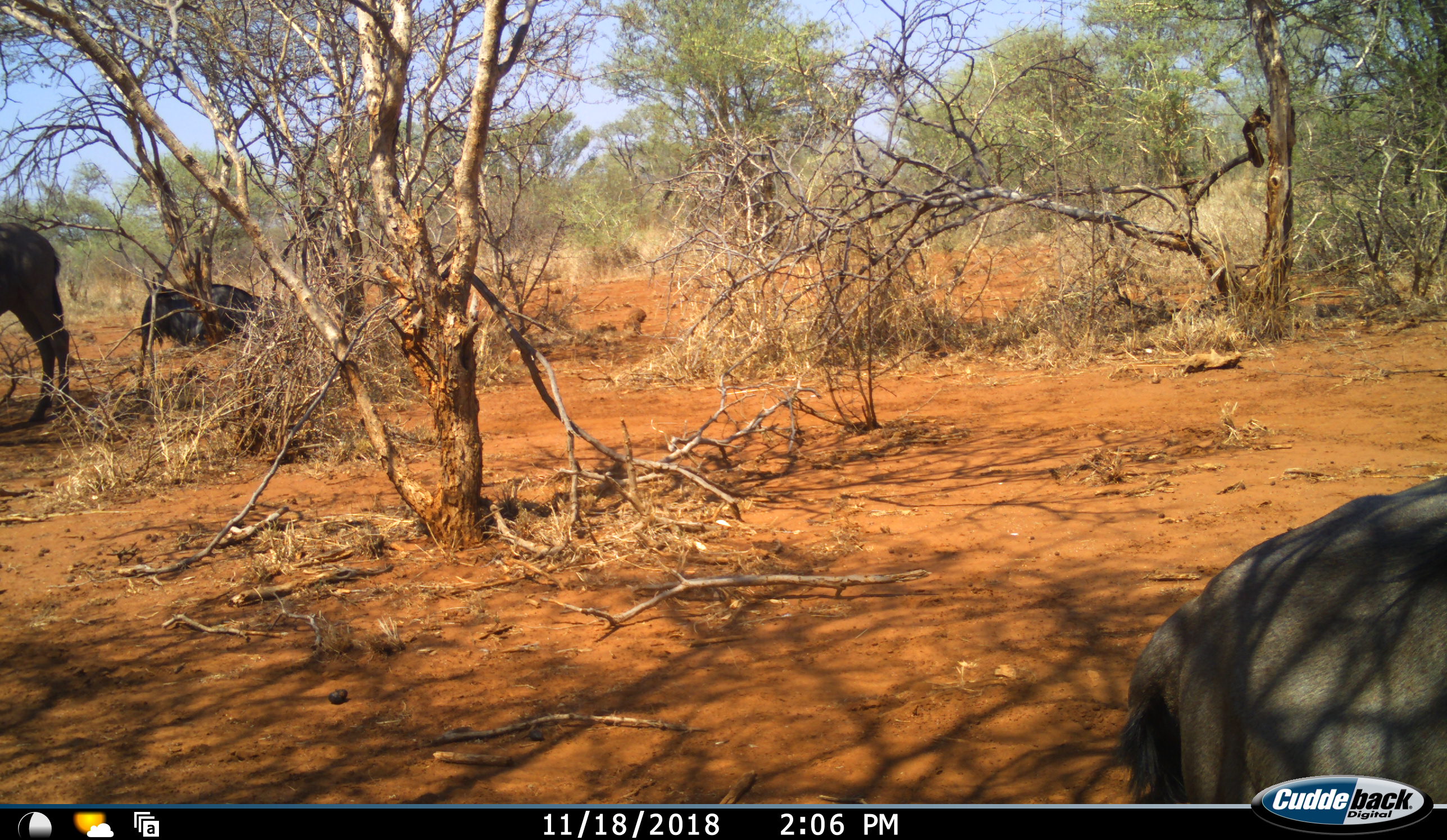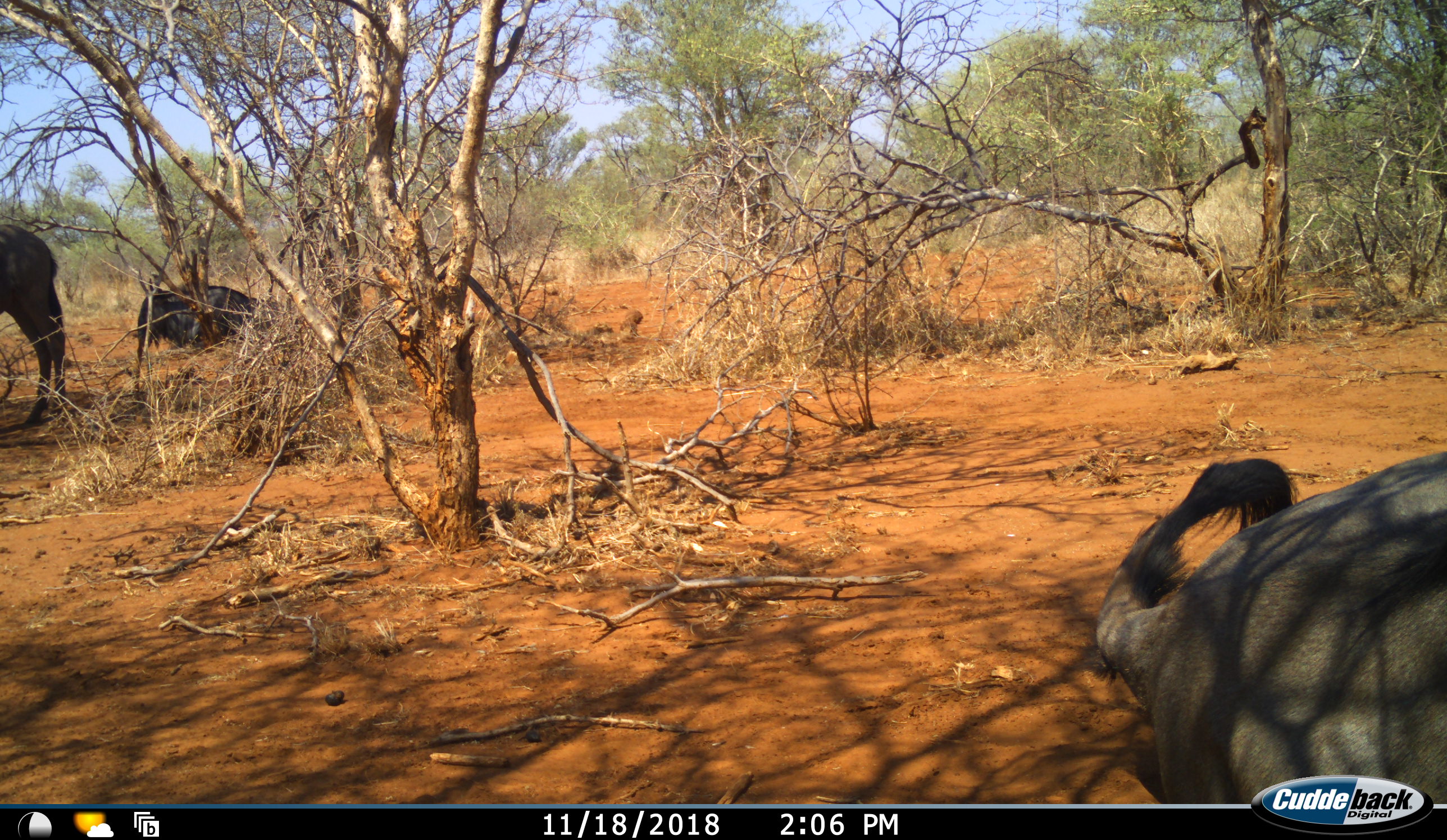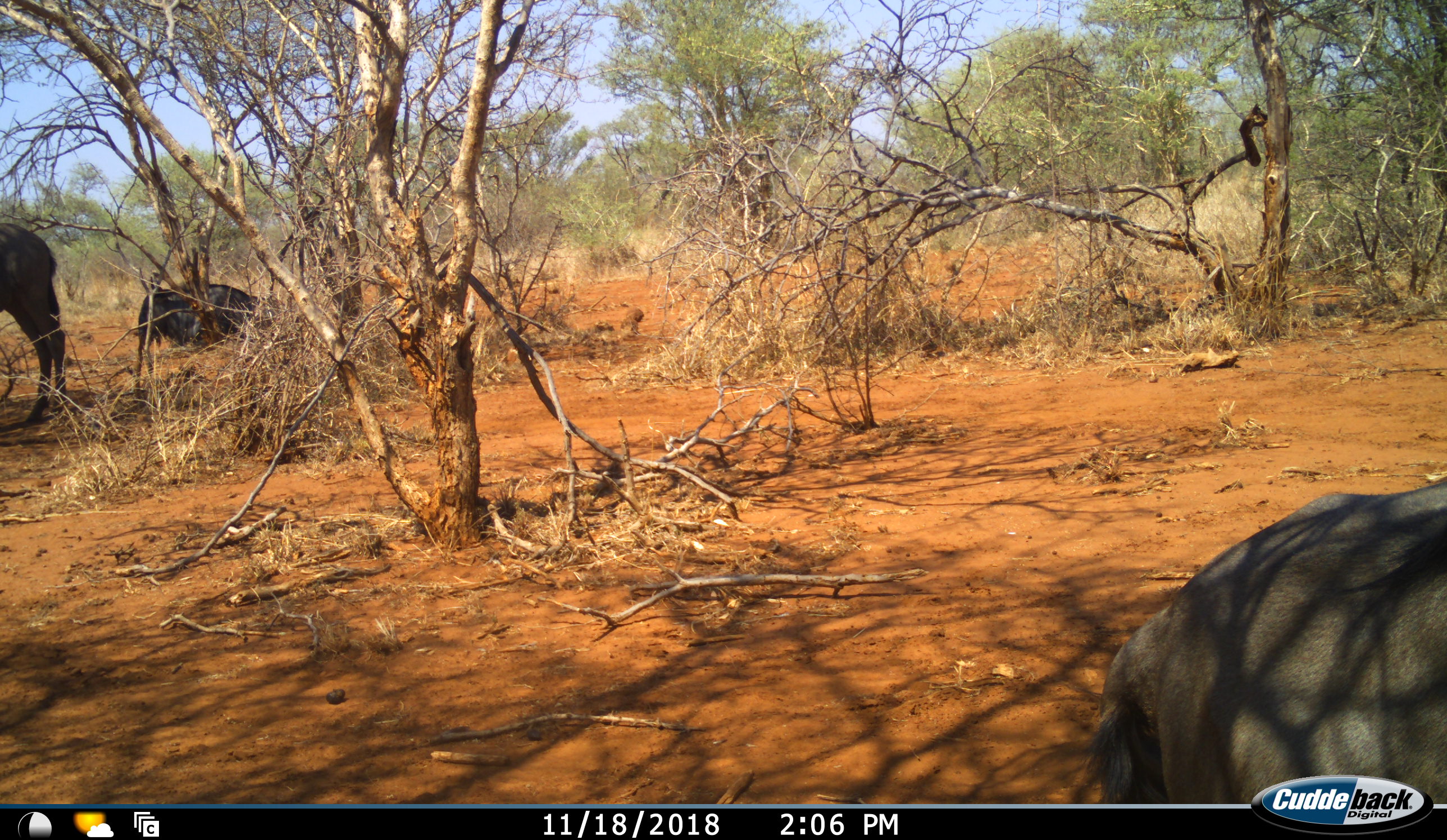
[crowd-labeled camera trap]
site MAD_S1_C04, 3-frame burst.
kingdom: Animalia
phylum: Chordata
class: Mammalia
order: Artiodactyla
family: Bovidae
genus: Connochaetes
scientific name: Connochaetes taurinus taurinus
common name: blue wildebeest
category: wildebeestblue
Wildebeestblue (blue wildebeest) (Connochaetes taurinus taurinus), count 3. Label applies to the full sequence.